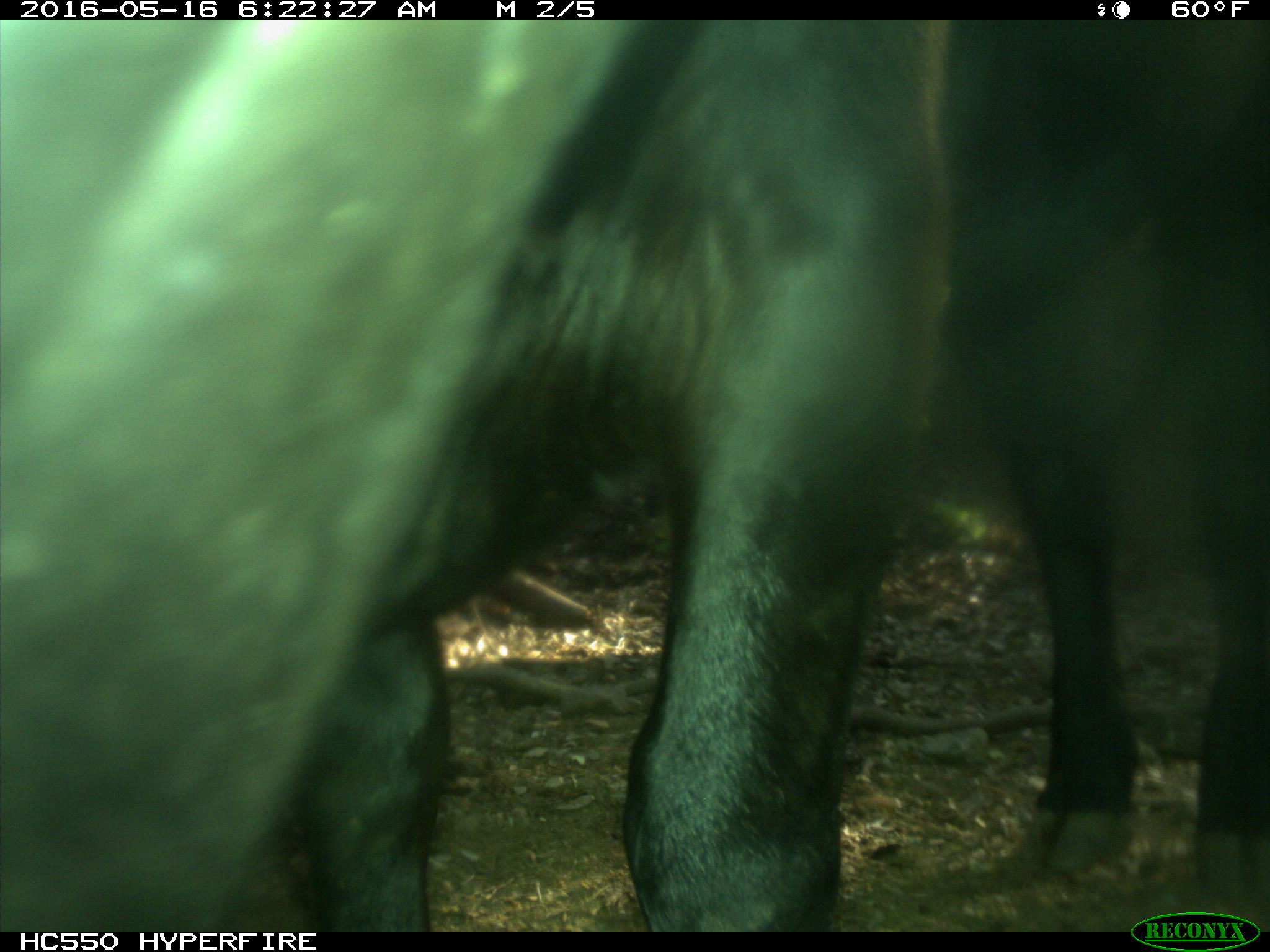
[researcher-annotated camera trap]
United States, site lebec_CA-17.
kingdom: Animalia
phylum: Chordata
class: Mammalia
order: Artiodactyla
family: Bovidae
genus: Bos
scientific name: Bos taurus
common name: domestic cow